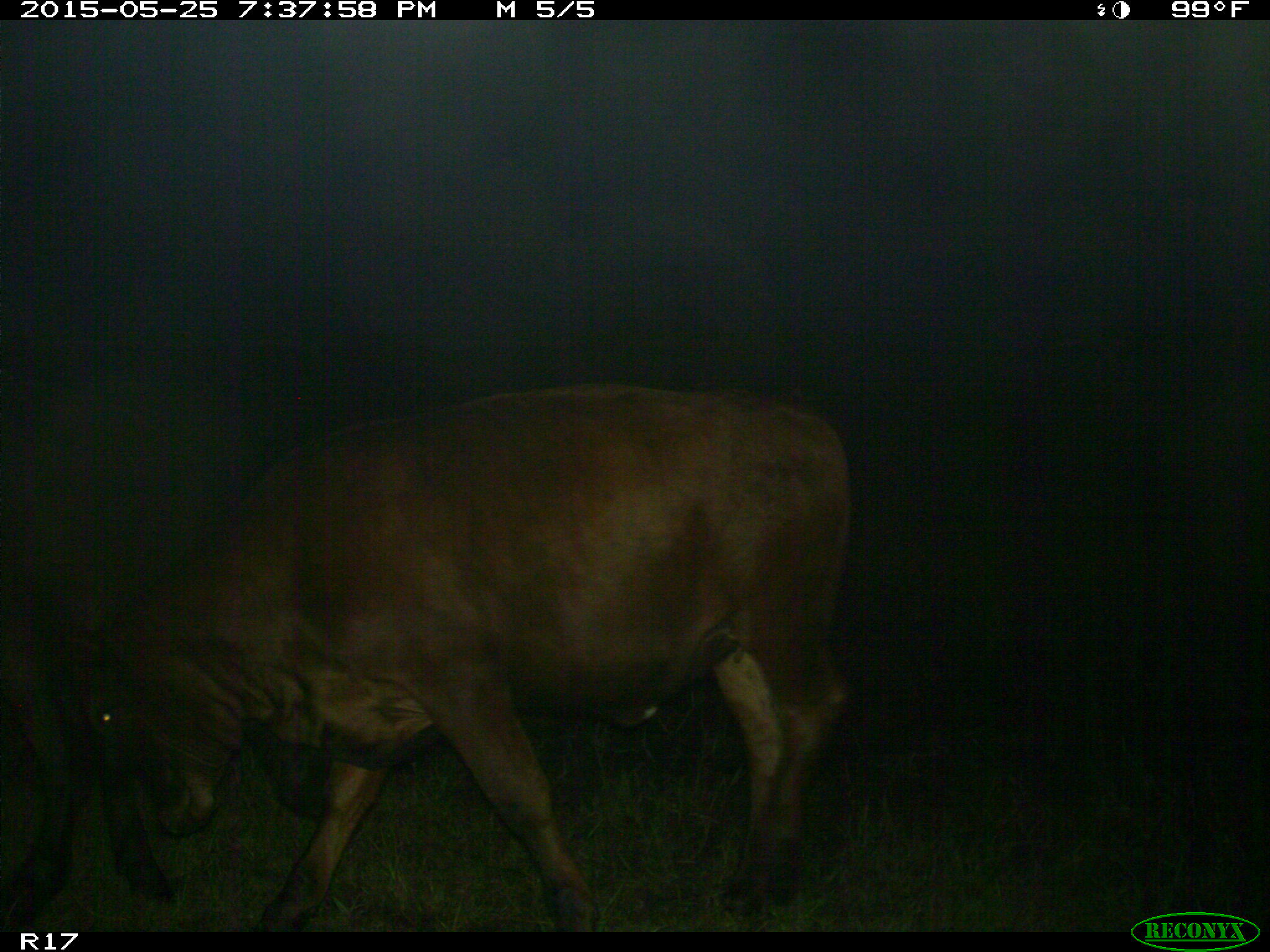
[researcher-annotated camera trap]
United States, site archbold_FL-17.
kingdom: Animalia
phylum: Chordata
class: Mammalia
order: Artiodactyla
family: Bovidae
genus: Bos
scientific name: Bos taurus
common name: domestic cow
Bos taurus (domestic cow).